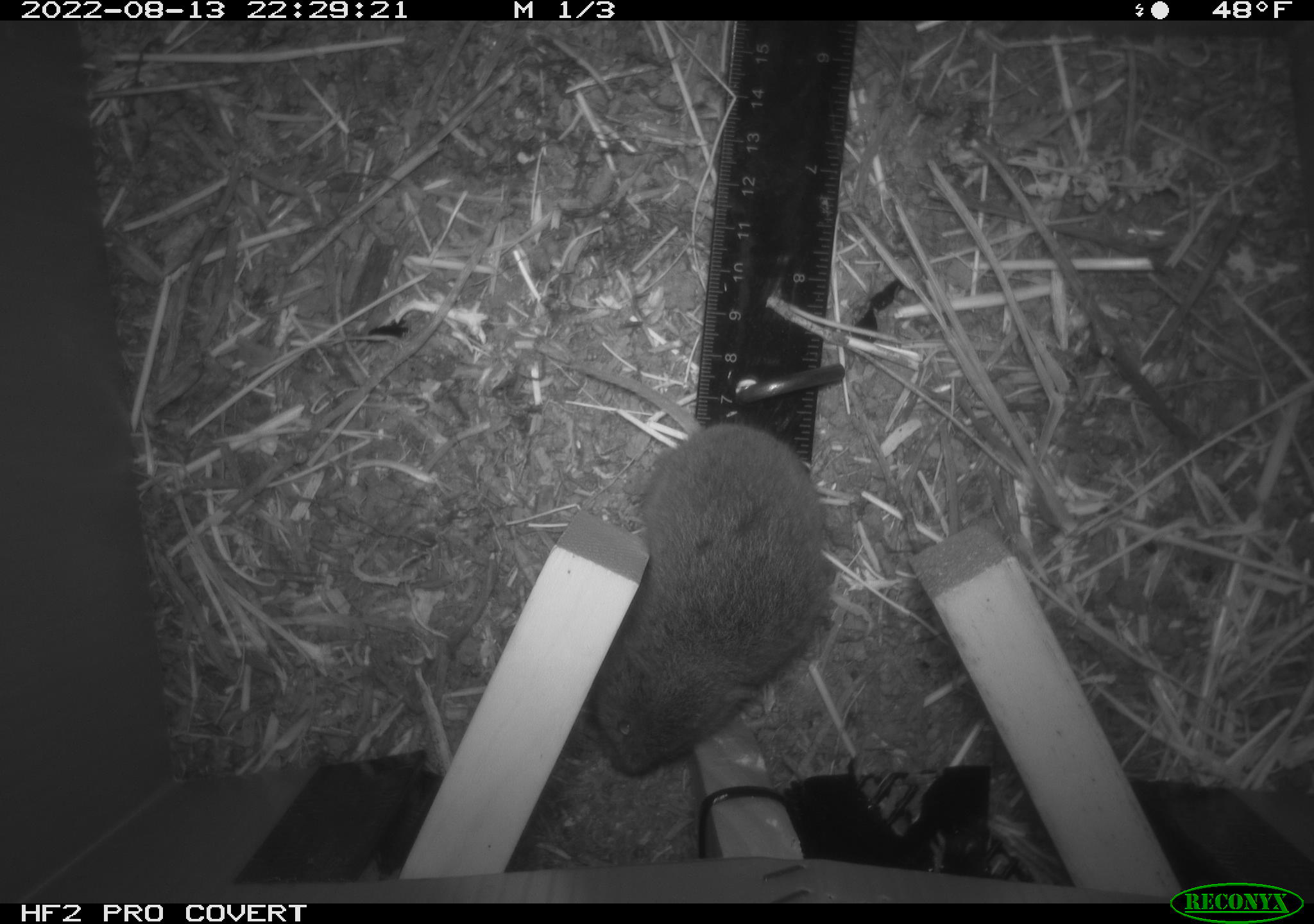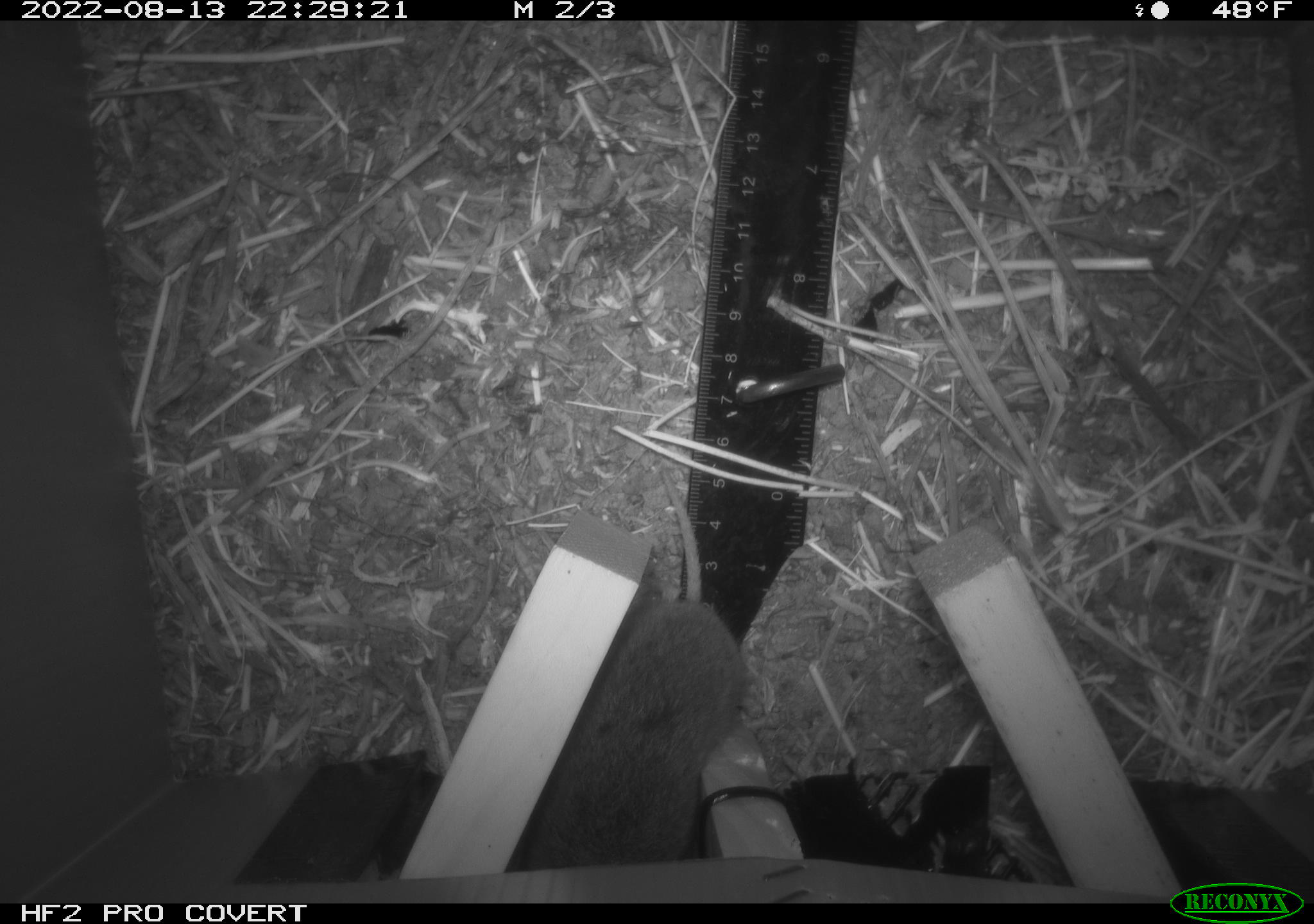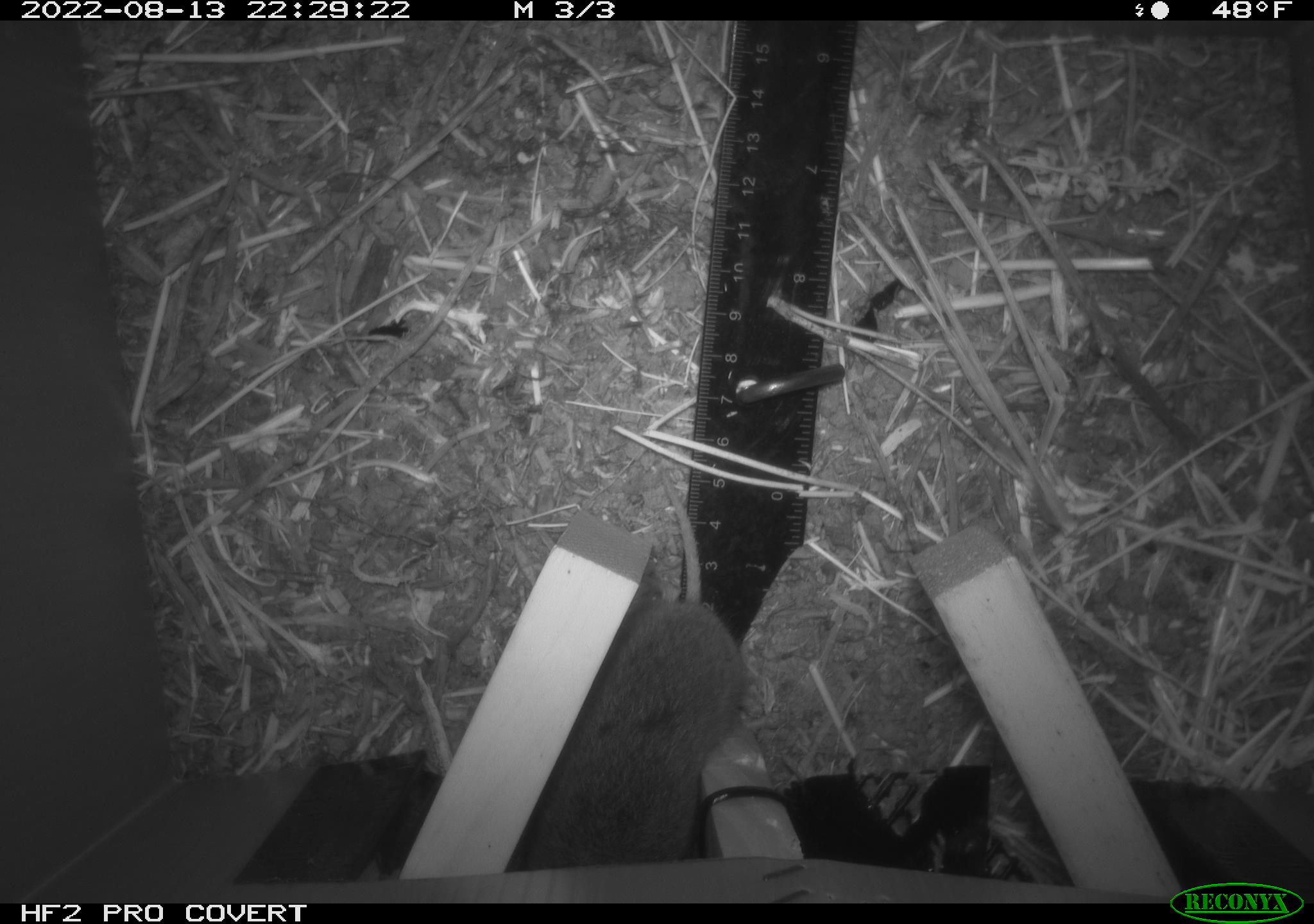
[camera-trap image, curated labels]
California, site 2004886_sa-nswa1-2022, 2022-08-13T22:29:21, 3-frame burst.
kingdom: Animalia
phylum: Chordata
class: Mammalia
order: Rodentia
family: Cricetidae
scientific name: Cricetidae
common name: hamsters, voles, lemmings, and allies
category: cricetidae family